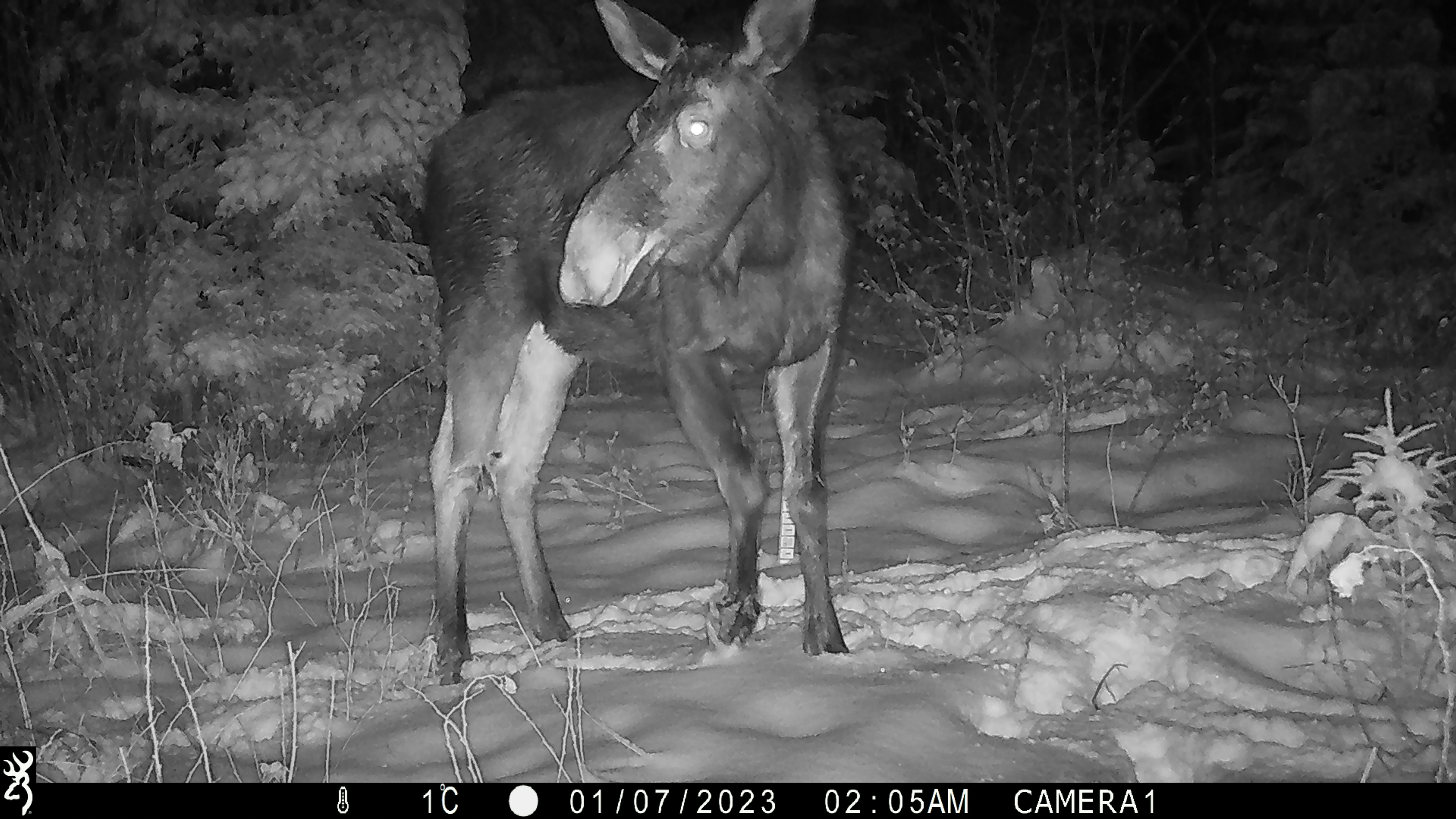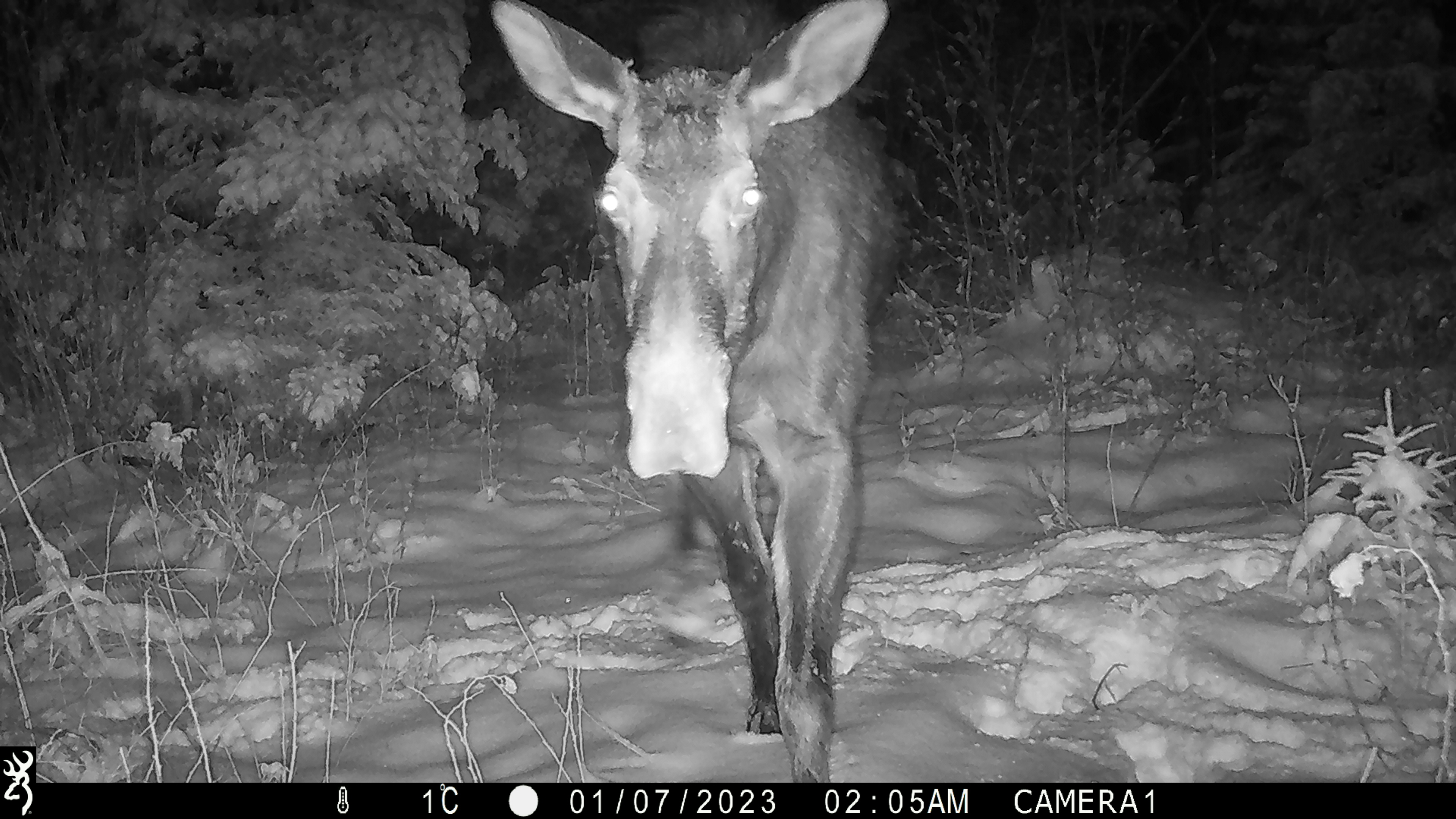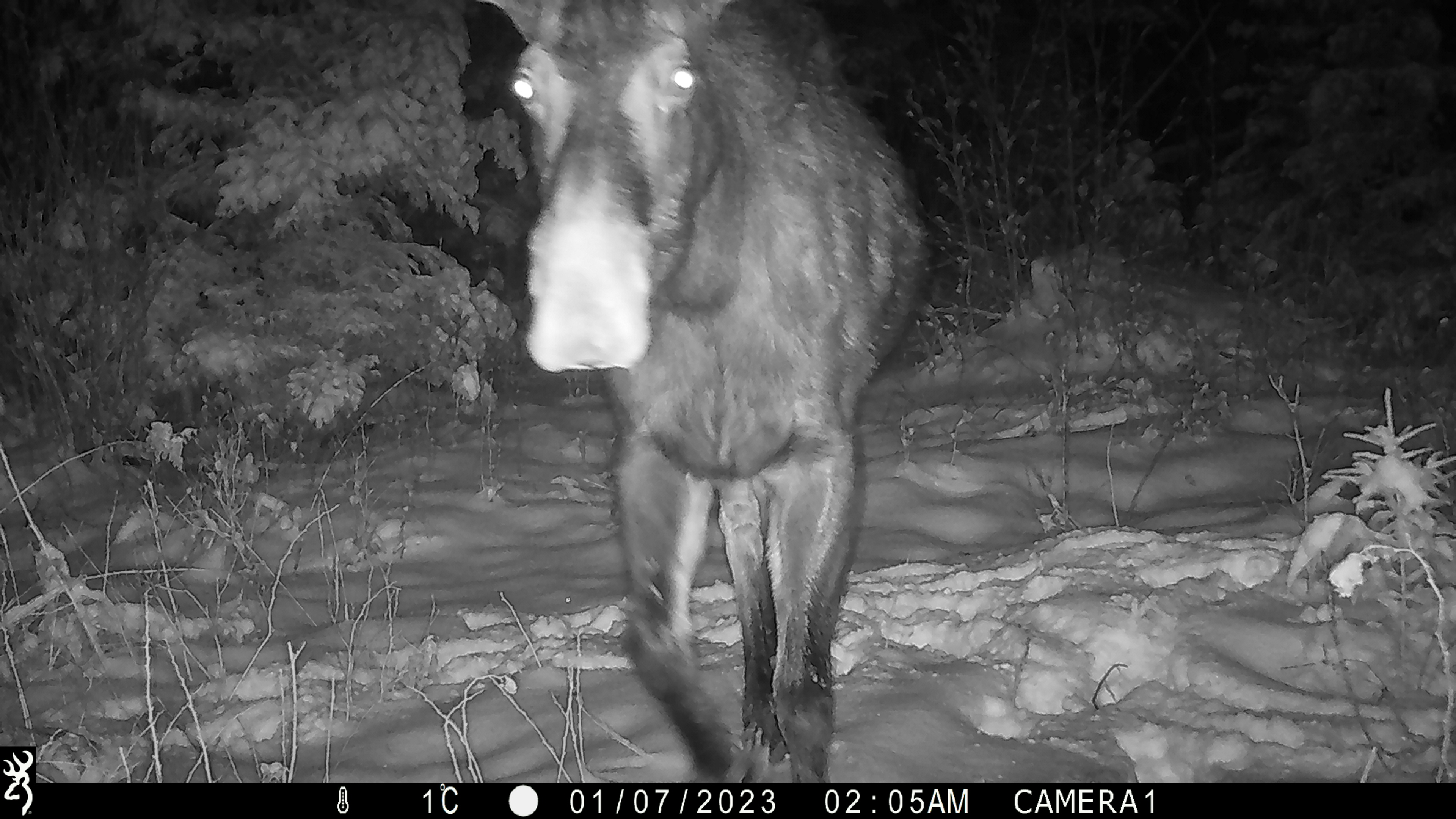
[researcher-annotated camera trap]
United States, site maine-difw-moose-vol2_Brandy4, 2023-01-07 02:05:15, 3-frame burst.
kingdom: Animalia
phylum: Chordata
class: Mammalia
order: Artiodactyla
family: Cervidae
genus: Alces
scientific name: Alces alces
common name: moose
Moose (Alces alces).